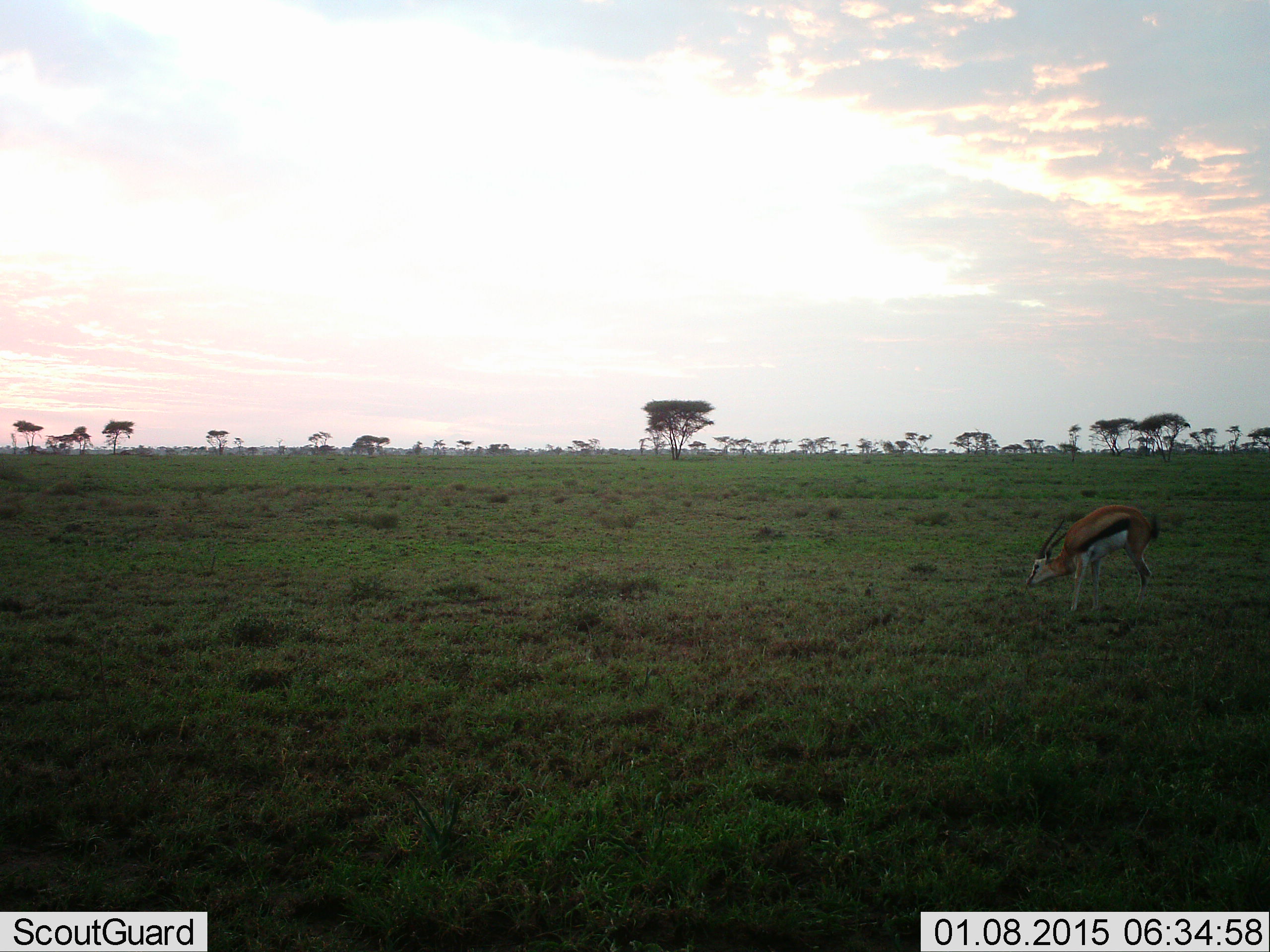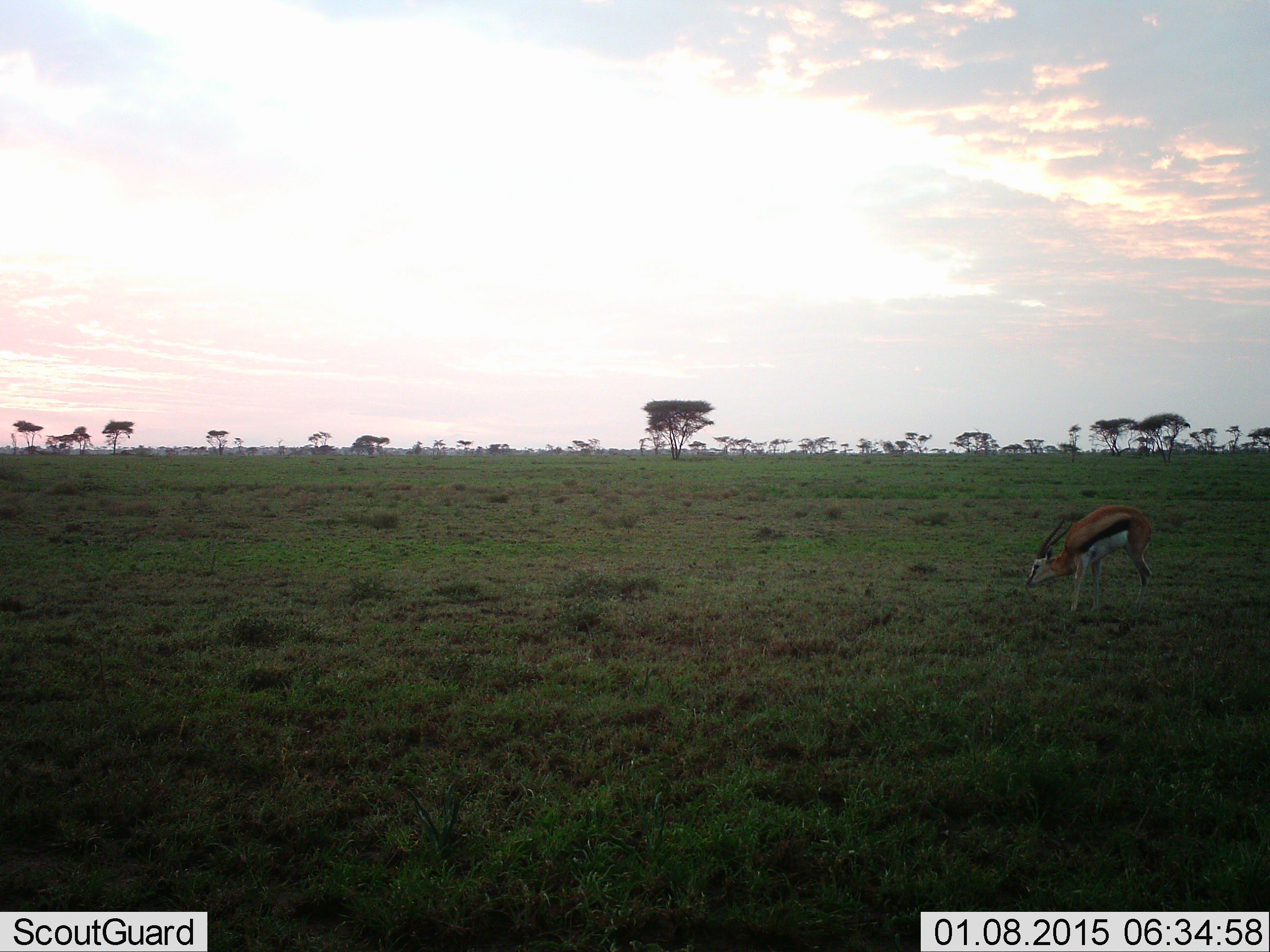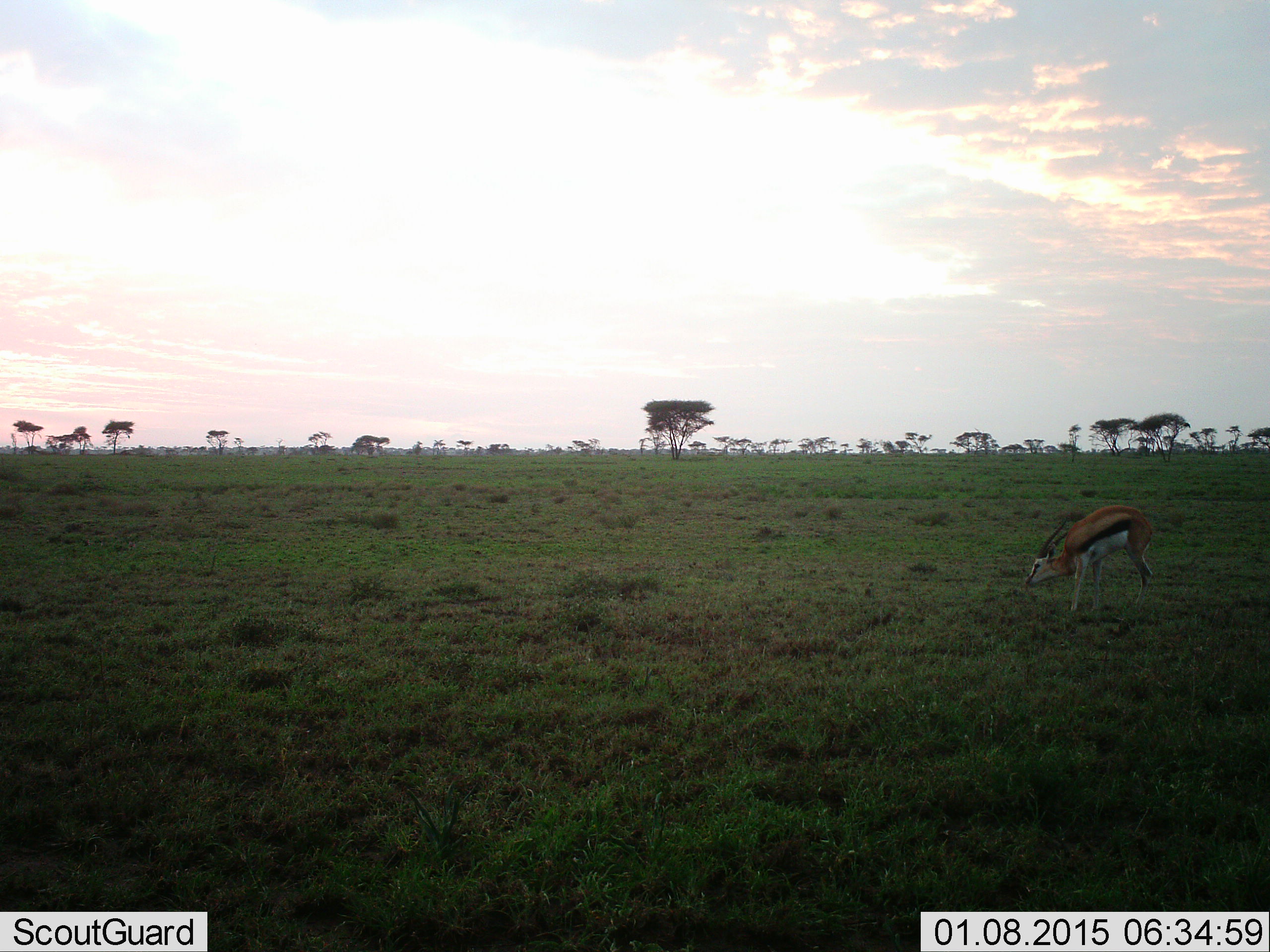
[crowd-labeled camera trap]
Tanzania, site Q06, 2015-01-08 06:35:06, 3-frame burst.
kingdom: Animalia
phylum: Chordata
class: Mammalia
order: Artiodactyla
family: Bovidae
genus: Eudorcas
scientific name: Eudorcas thomsonii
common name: thomson's gazelle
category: gazellethomsons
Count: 1.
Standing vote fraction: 60%.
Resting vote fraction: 0%.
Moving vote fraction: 20%.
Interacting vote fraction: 0%.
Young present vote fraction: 0%.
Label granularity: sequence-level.